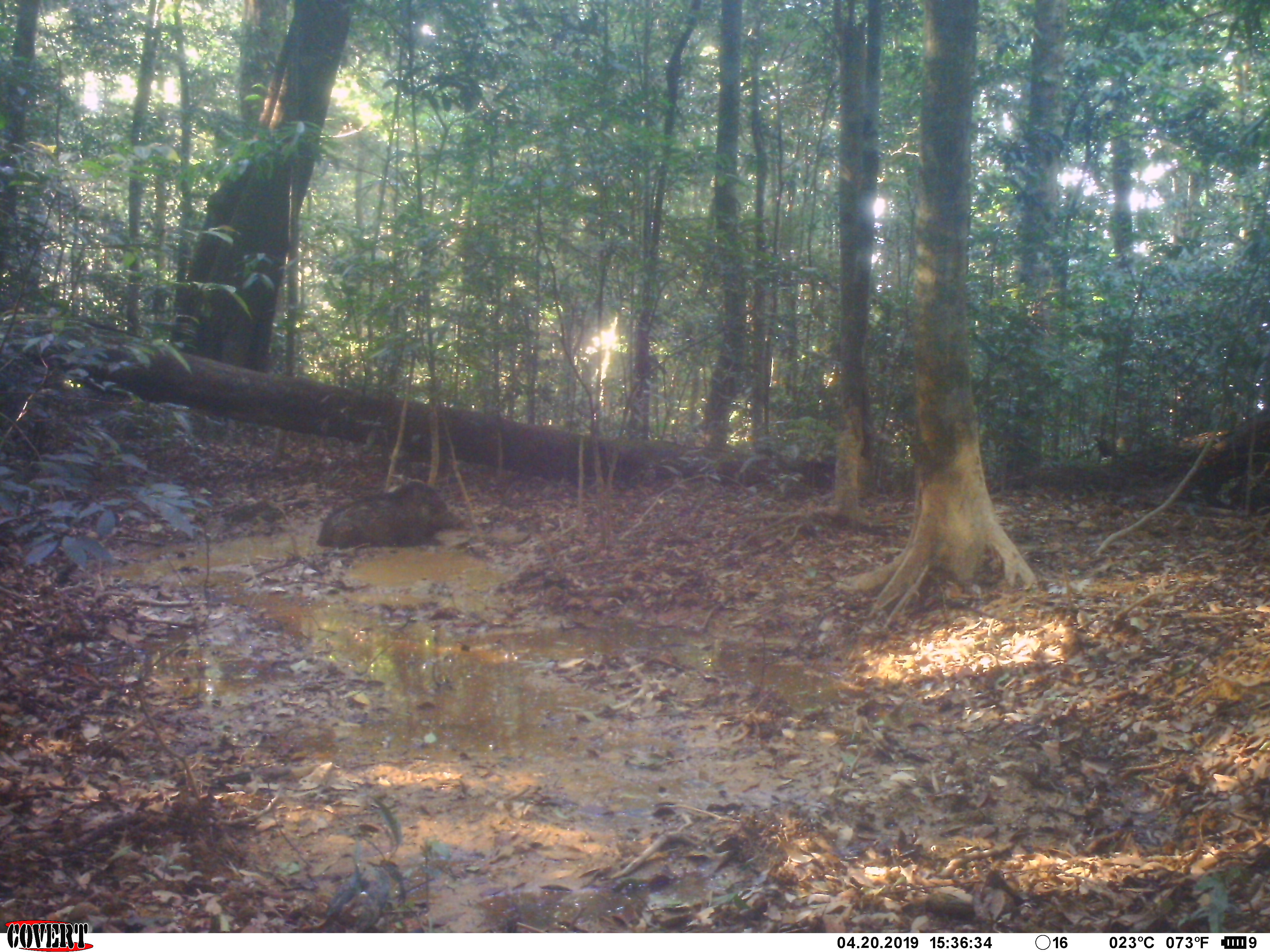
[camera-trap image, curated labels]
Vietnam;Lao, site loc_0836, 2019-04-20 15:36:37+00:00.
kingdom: Animalia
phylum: Chordata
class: Mammalia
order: Artiodactyla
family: Suidae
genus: Sus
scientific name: Sus scrofa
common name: eurasian wild pig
Eurasian wild pig (Sus scrofa). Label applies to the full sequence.